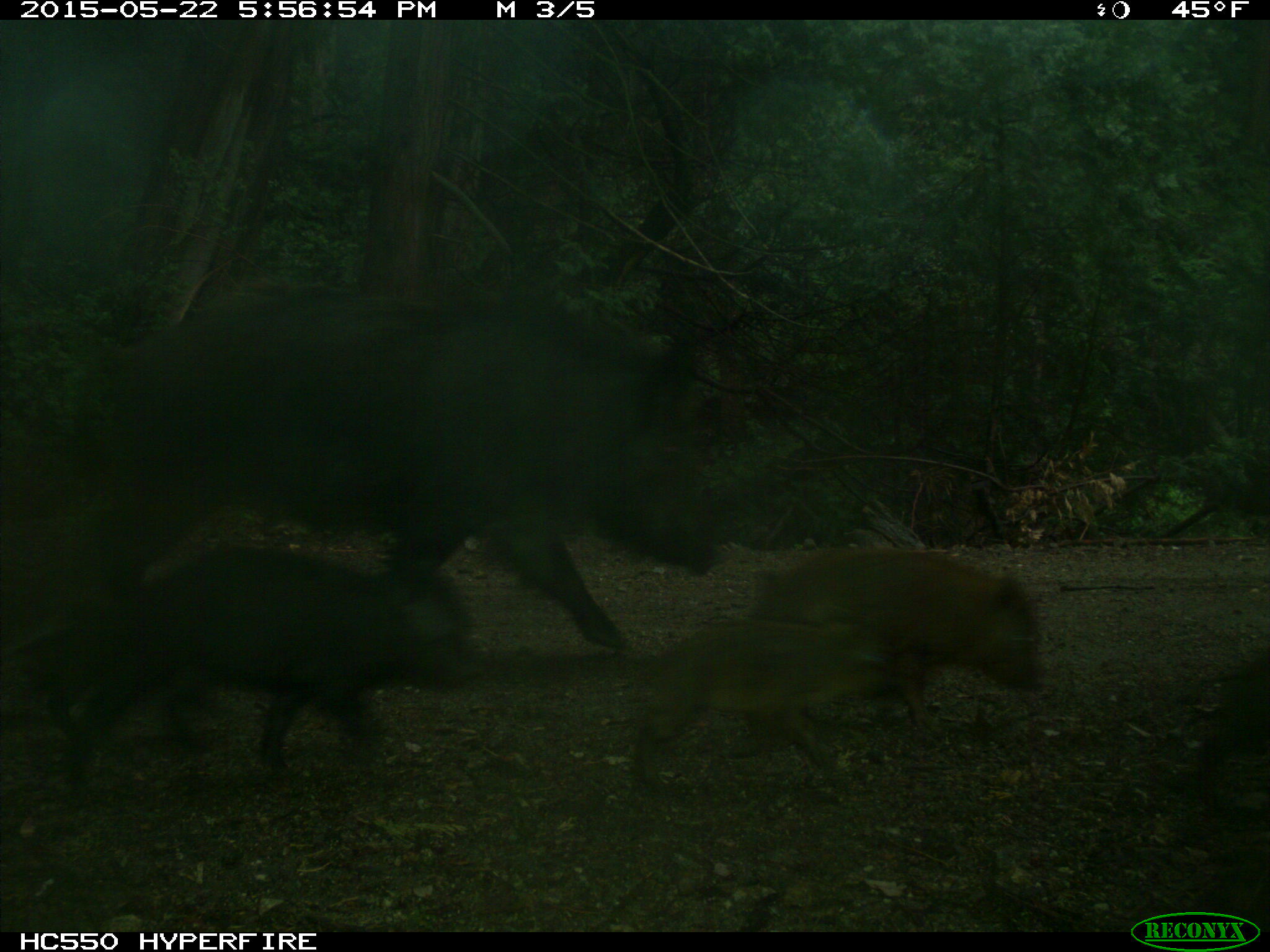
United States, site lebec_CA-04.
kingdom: Animalia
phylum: Chordata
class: Mammalia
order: Artiodactyla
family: Suidae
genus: Sus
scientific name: Sus scrofa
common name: wild boar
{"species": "Sus scrofa (wild boar)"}